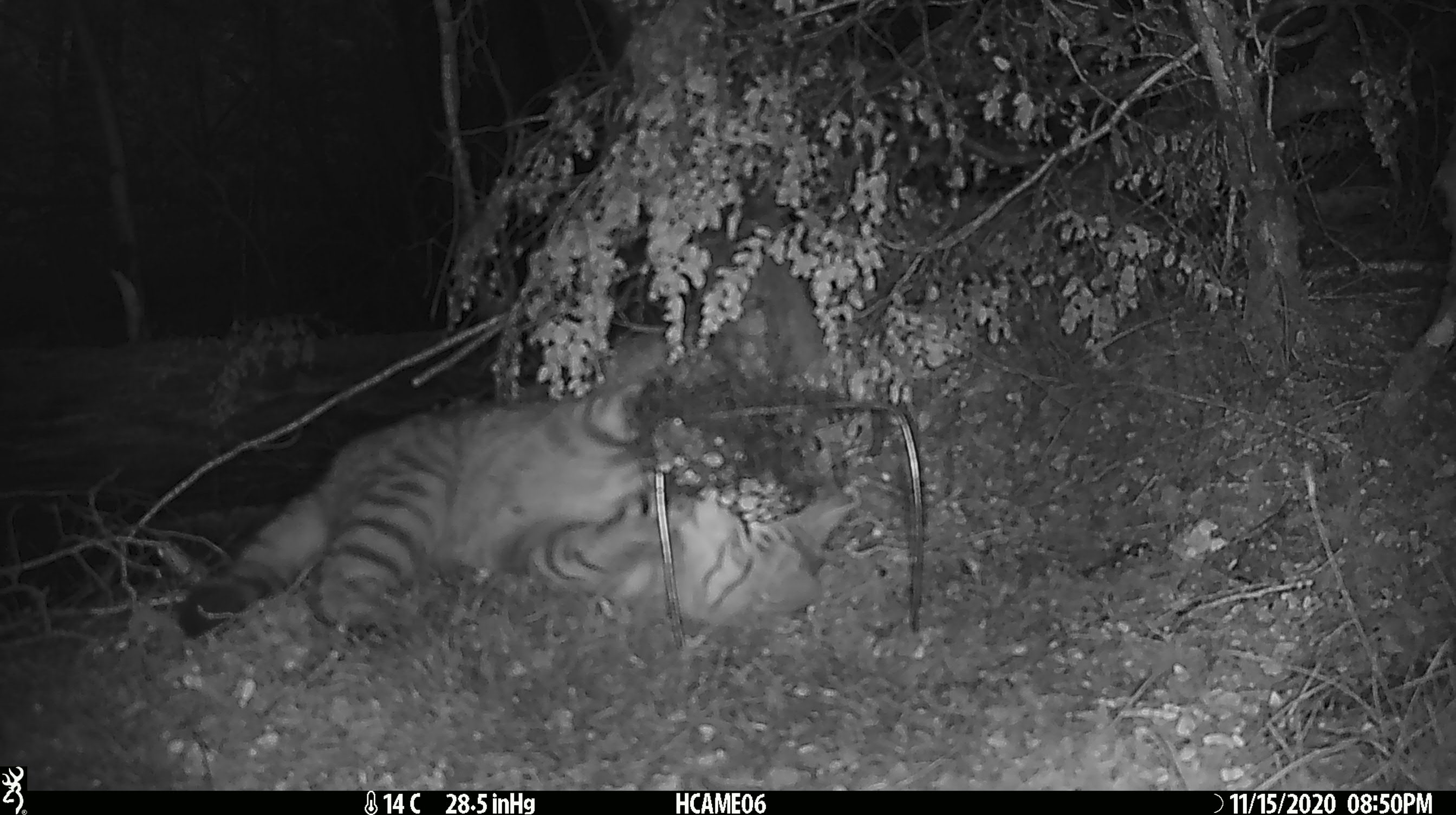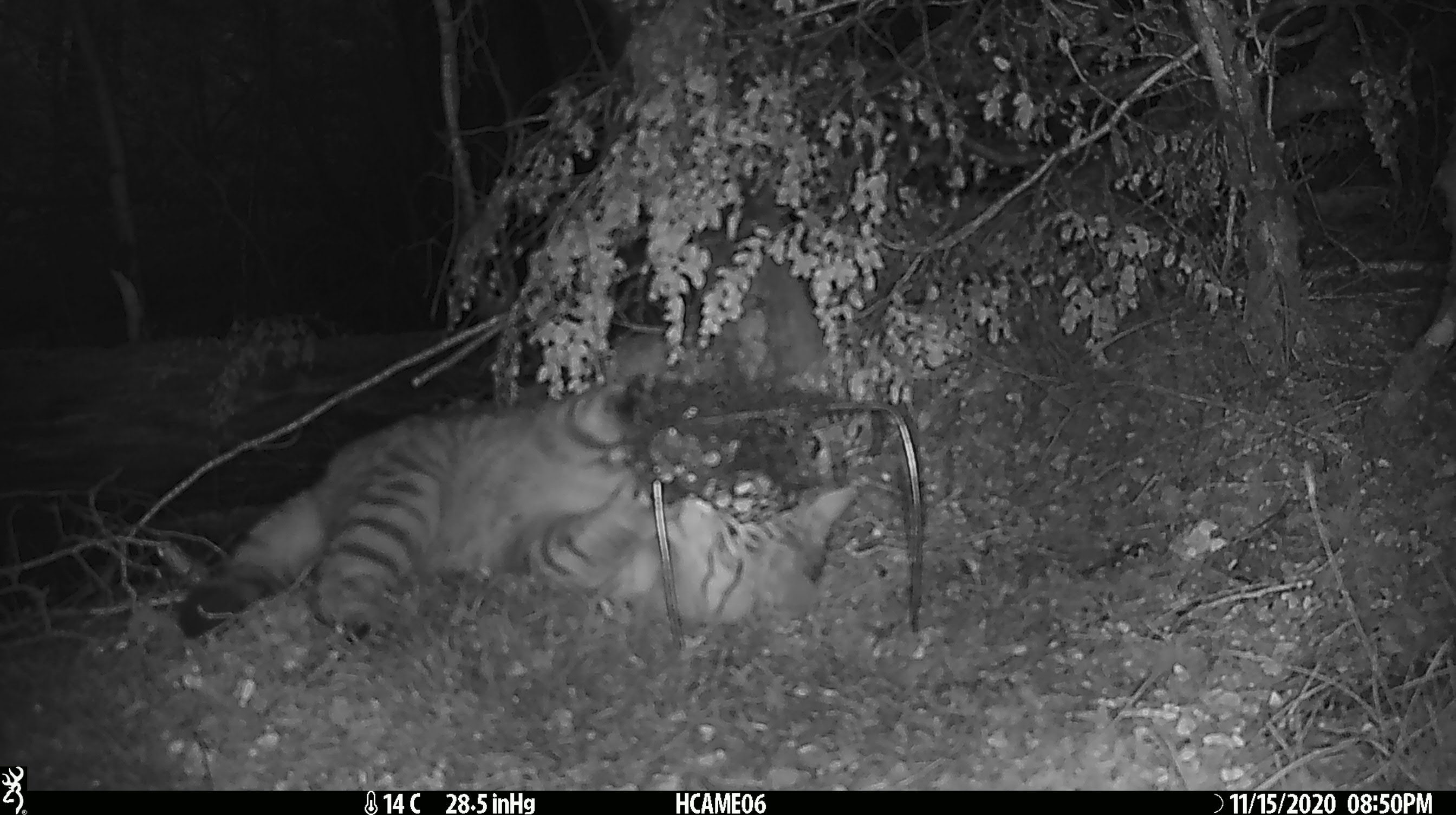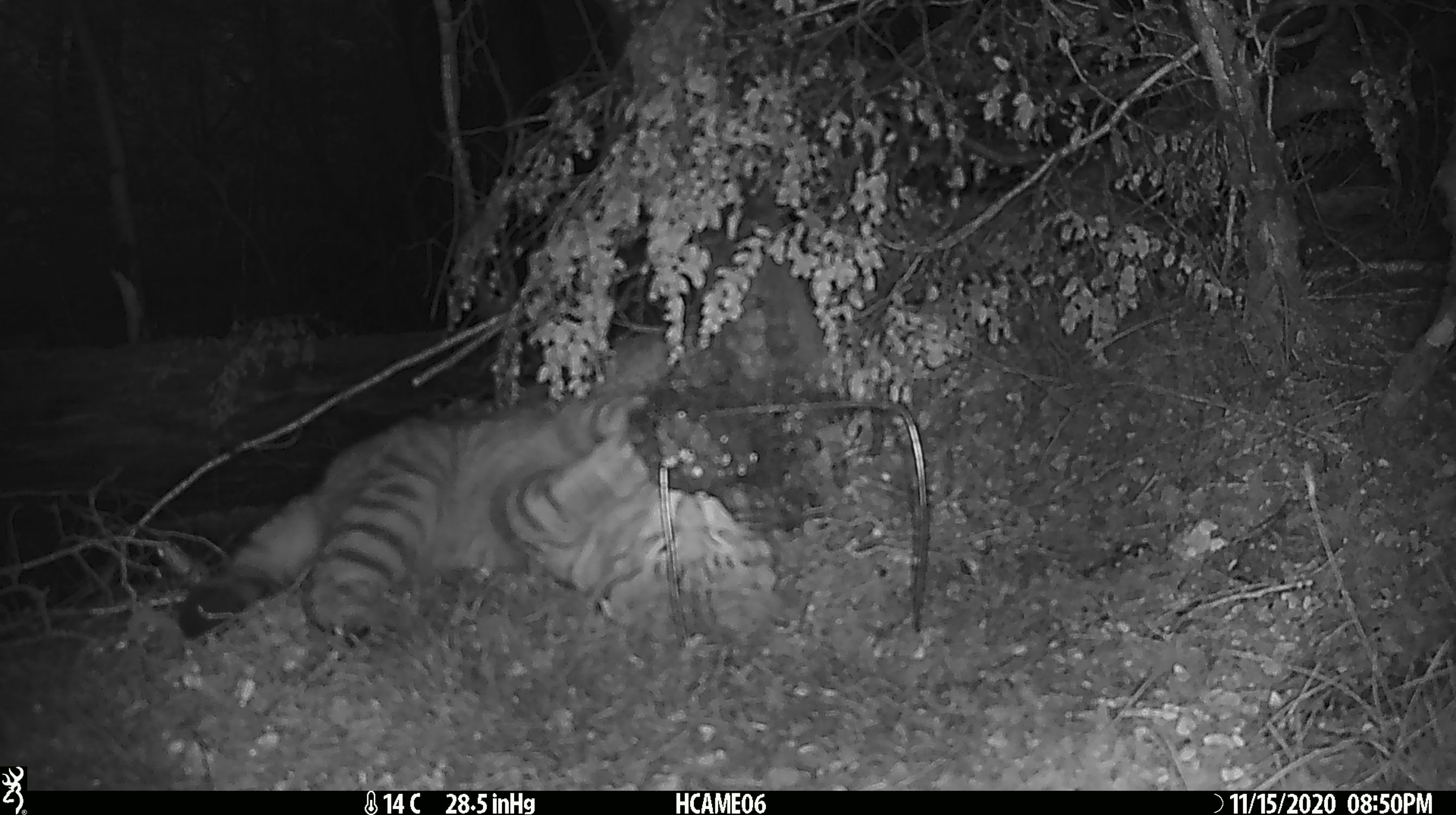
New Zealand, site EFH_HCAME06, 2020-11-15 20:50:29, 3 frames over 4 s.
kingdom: Animalia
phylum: Chordata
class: Mammalia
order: Carnivora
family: Felidae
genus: Felis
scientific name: Felis catus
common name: domestic cat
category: cat